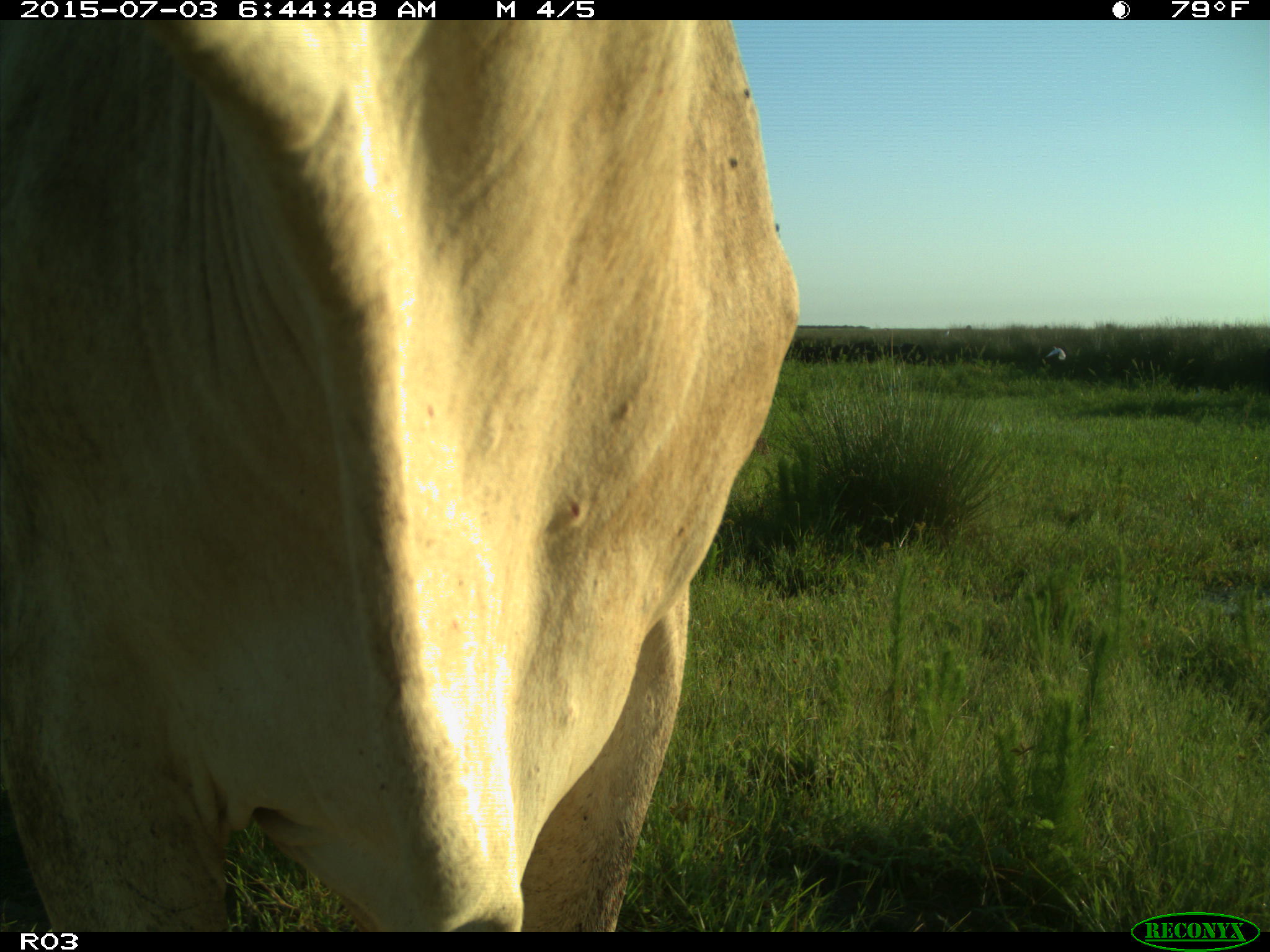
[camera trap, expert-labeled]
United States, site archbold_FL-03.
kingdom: Animalia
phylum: Chordata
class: Mammalia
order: Artiodactyla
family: Bovidae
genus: Bos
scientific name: Bos taurus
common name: domestic cow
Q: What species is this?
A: Bos taurus (domestic cow).